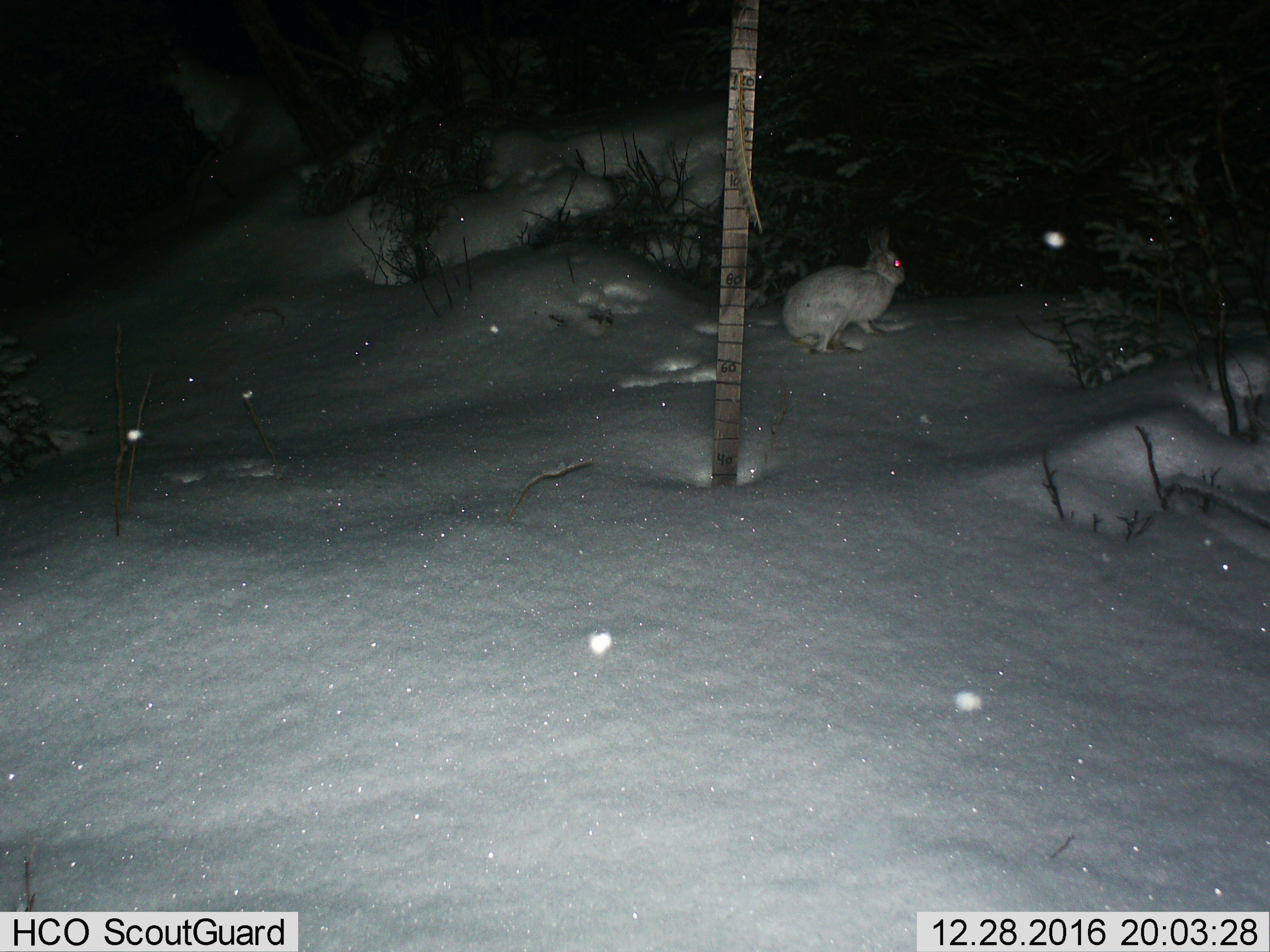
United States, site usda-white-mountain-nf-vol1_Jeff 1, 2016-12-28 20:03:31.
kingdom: Animalia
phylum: Chordata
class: Mammalia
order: Lagomorpha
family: Leporidae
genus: Lepus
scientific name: Lepus americanus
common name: snowshoe hare